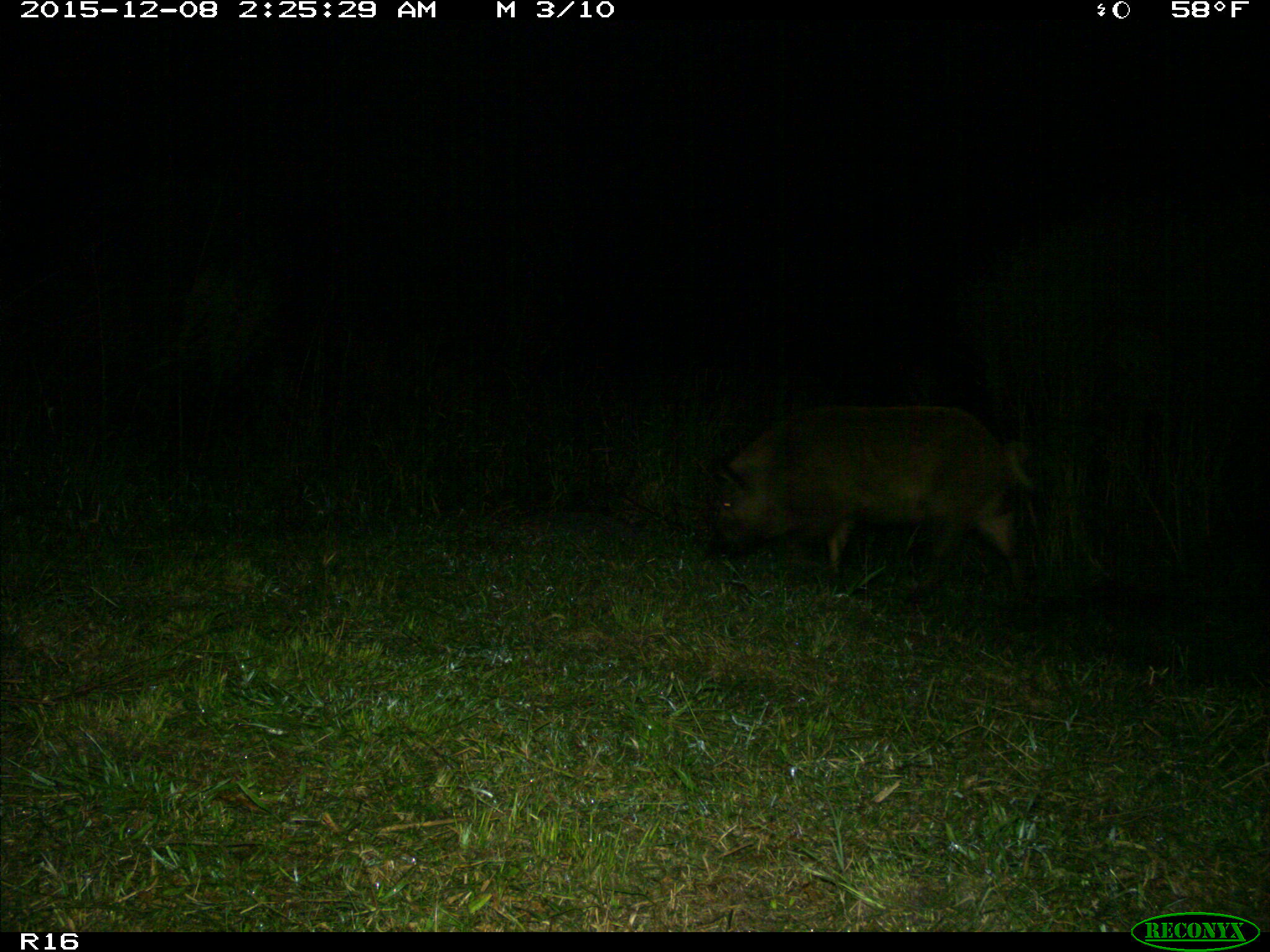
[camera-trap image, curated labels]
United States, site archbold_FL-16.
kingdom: Animalia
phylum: Chordata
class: Mammalia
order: Artiodactyla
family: Suidae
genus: Sus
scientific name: Sus scrofa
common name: wild boar